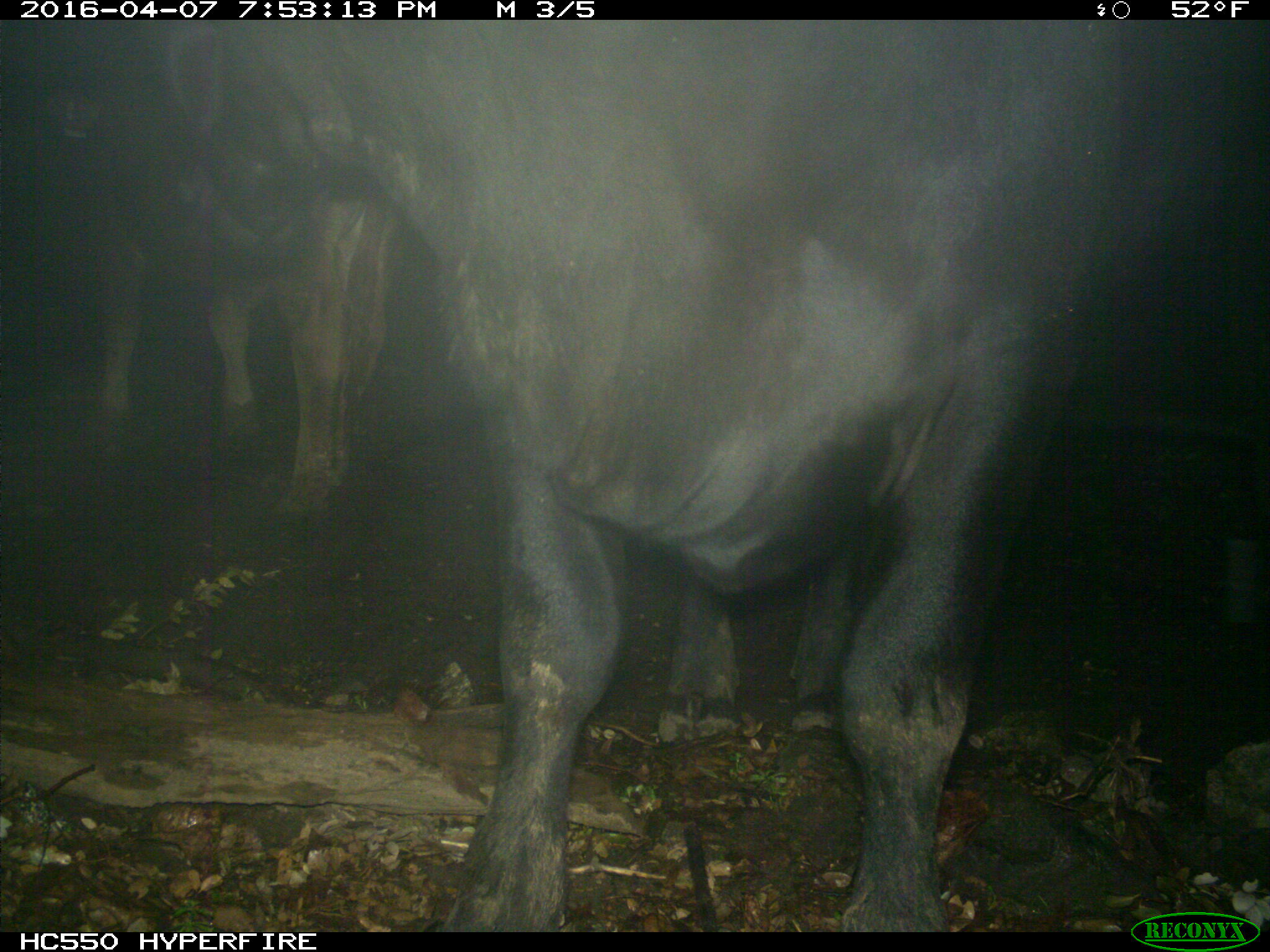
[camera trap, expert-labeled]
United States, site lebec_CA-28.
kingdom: Animalia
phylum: Chordata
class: Mammalia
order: Artiodactyla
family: Bovidae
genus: Bos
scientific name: Bos taurus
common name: domestic cow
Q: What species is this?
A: Bos taurus (domestic cow).